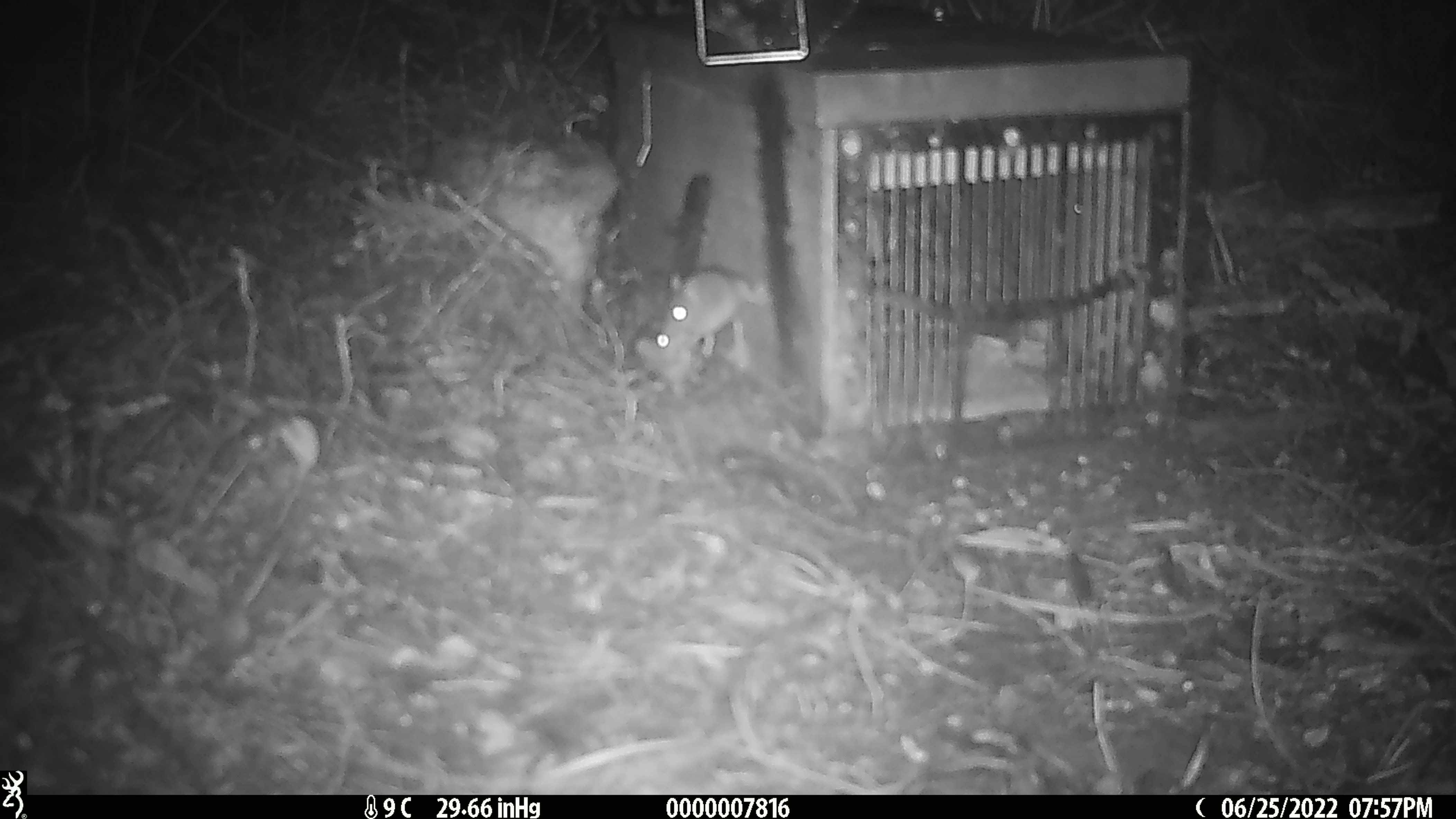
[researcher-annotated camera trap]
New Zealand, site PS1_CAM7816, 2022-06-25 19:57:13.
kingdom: Animalia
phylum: Chordata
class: Mammalia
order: Rodentia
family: Muridae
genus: Mus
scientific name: Mus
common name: mouse